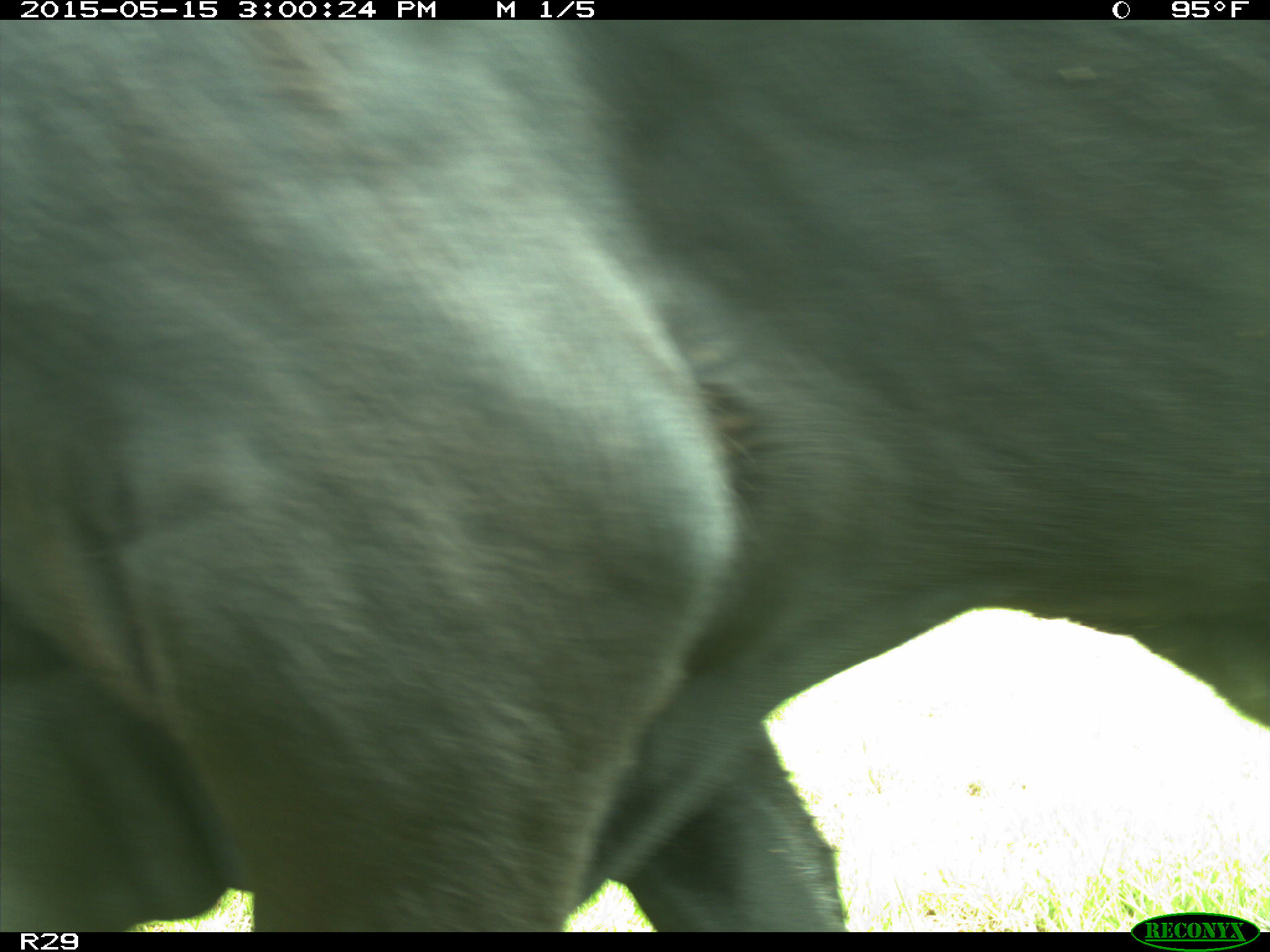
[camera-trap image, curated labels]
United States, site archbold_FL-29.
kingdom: Animalia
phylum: Chordata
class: Mammalia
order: Artiodactyla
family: Bovidae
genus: Bos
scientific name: Bos taurus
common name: domestic cow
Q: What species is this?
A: Bos taurus (domestic cow).